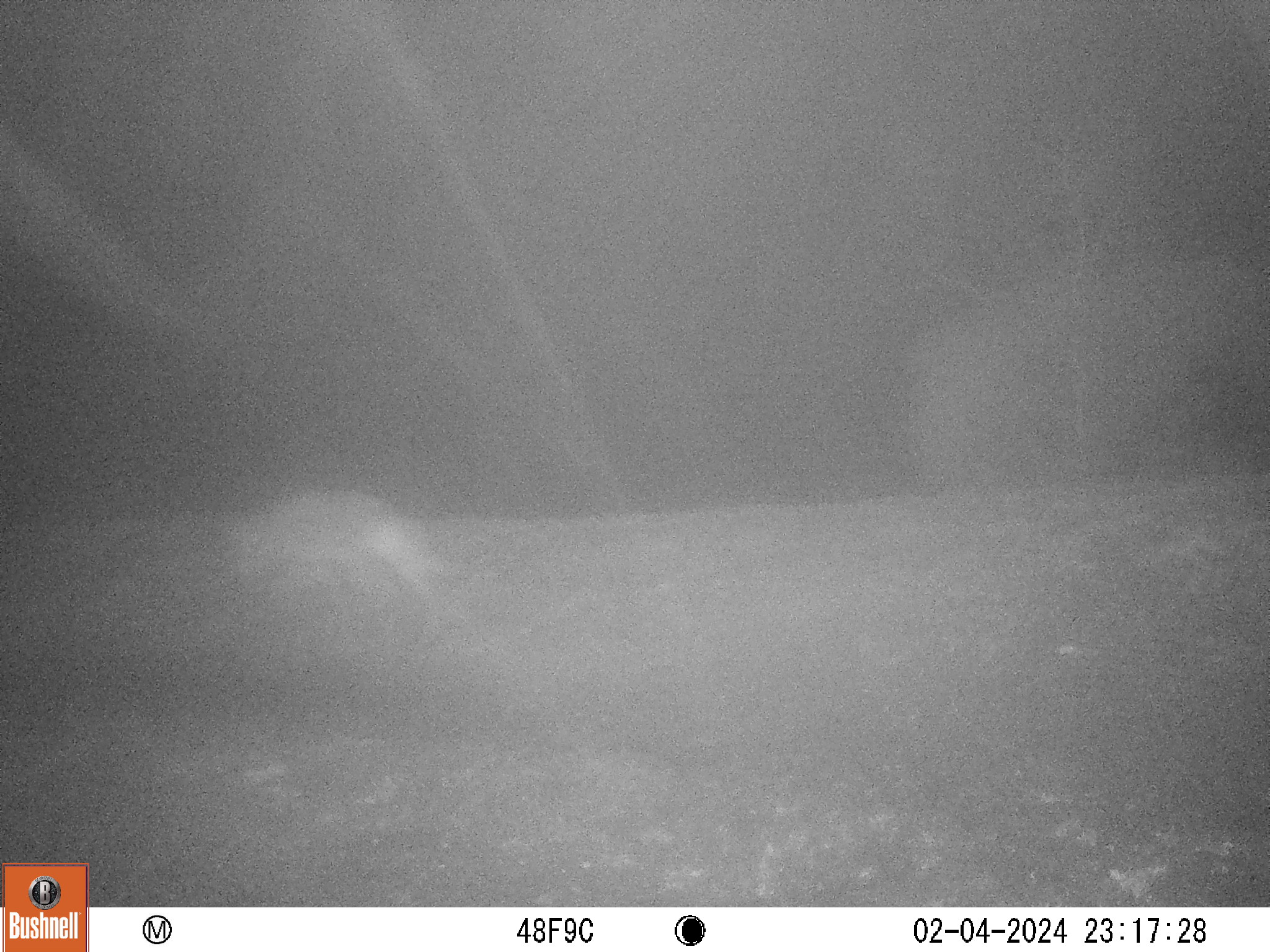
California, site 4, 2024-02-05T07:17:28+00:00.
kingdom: Animalia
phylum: Chordata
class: Mammalia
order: Carnivora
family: Canidae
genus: Canis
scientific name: Canis latrans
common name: coyote